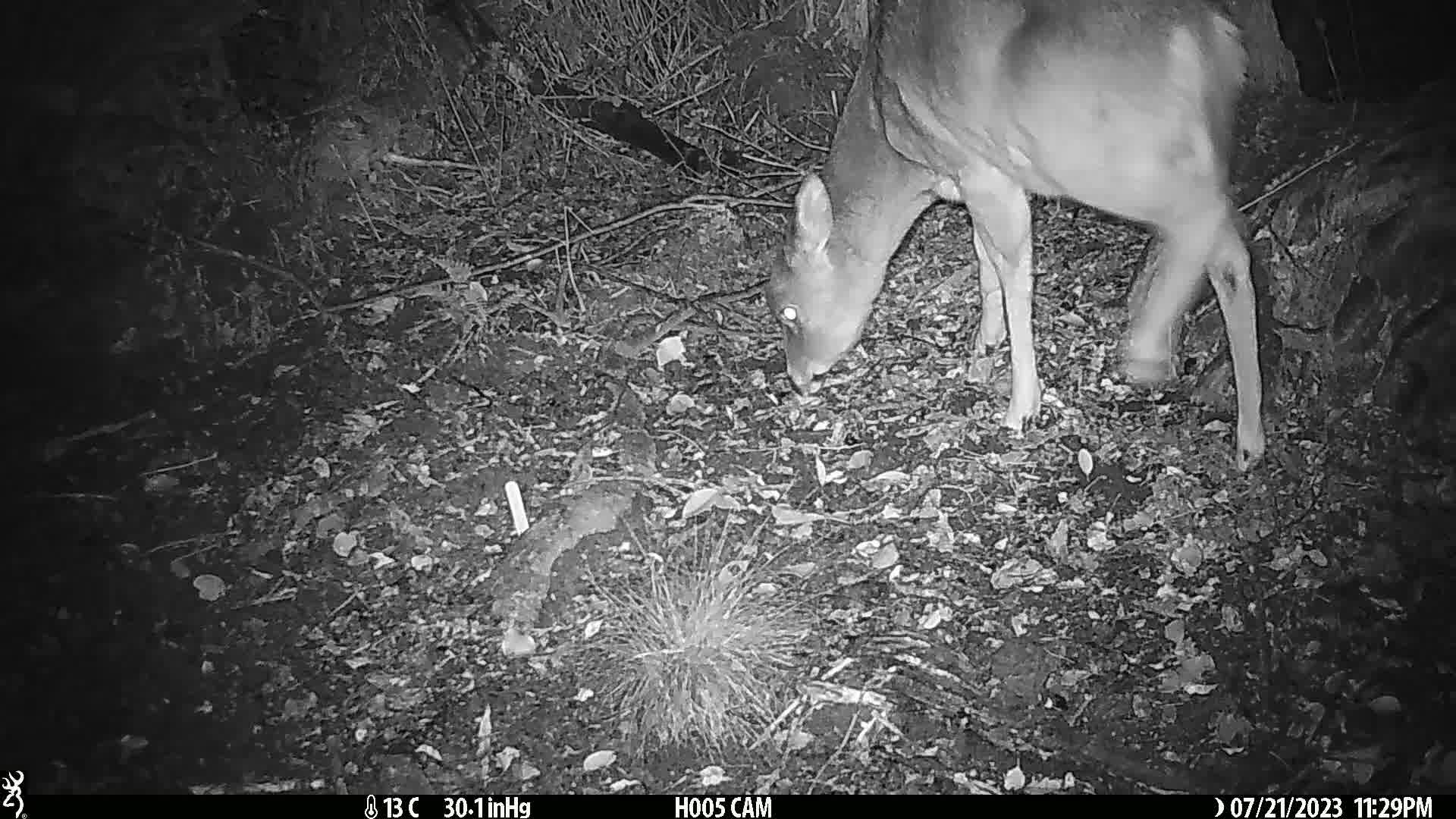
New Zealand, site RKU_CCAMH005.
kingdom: Animalia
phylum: Chordata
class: Mammalia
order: Artiodactyla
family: Cervidae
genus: Odocoileus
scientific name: Odocoileus virginianus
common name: white-tailed deer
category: white tailed deer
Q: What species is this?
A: White tailed deer (white-tailed deer) (Odocoileus virginianus).